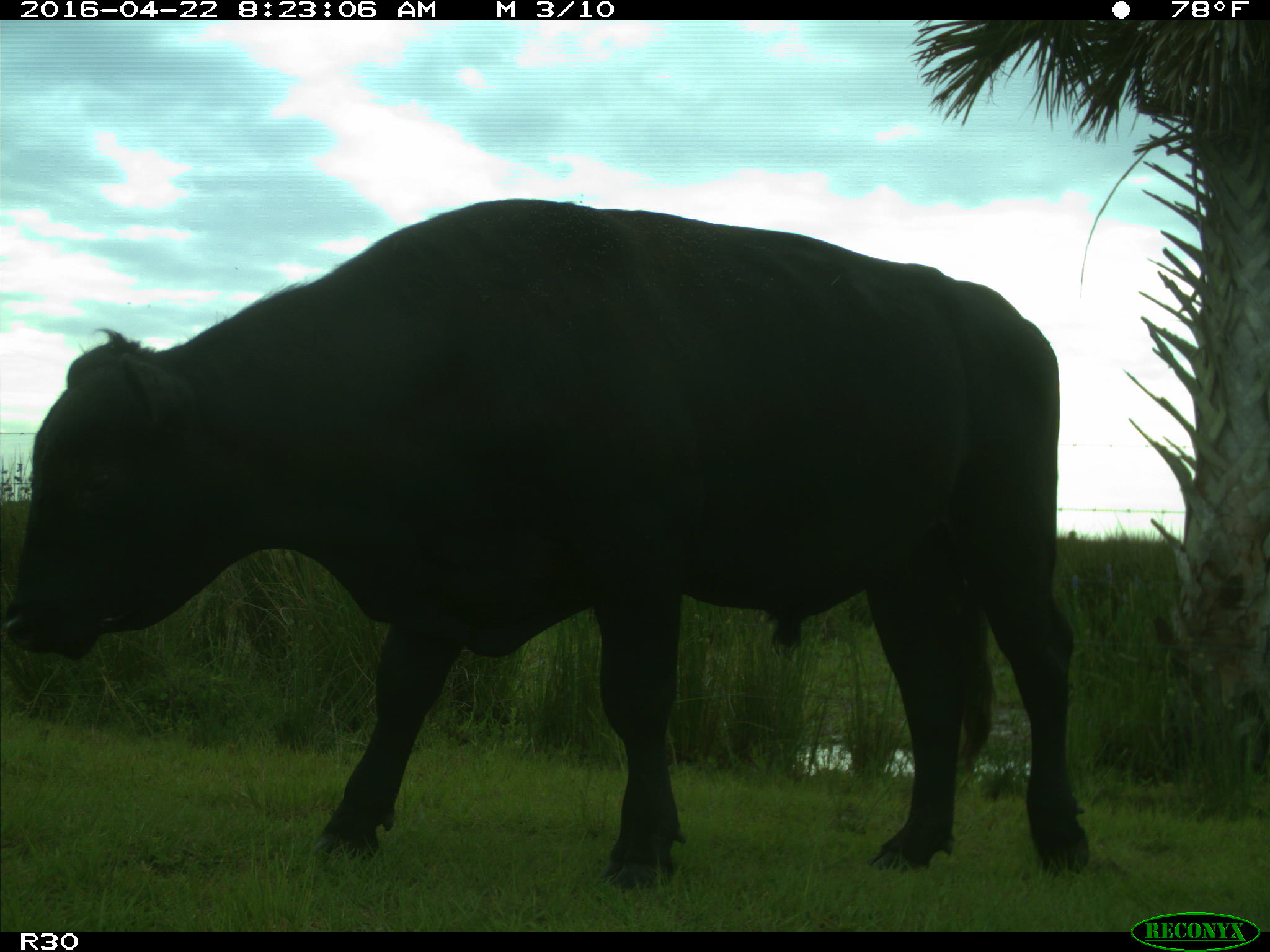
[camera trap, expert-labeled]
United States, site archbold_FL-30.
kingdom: Animalia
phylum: Chordata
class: Mammalia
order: Artiodactyla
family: Bovidae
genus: Bos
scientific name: Bos taurus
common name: domestic cow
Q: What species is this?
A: Bos taurus (domestic cow).